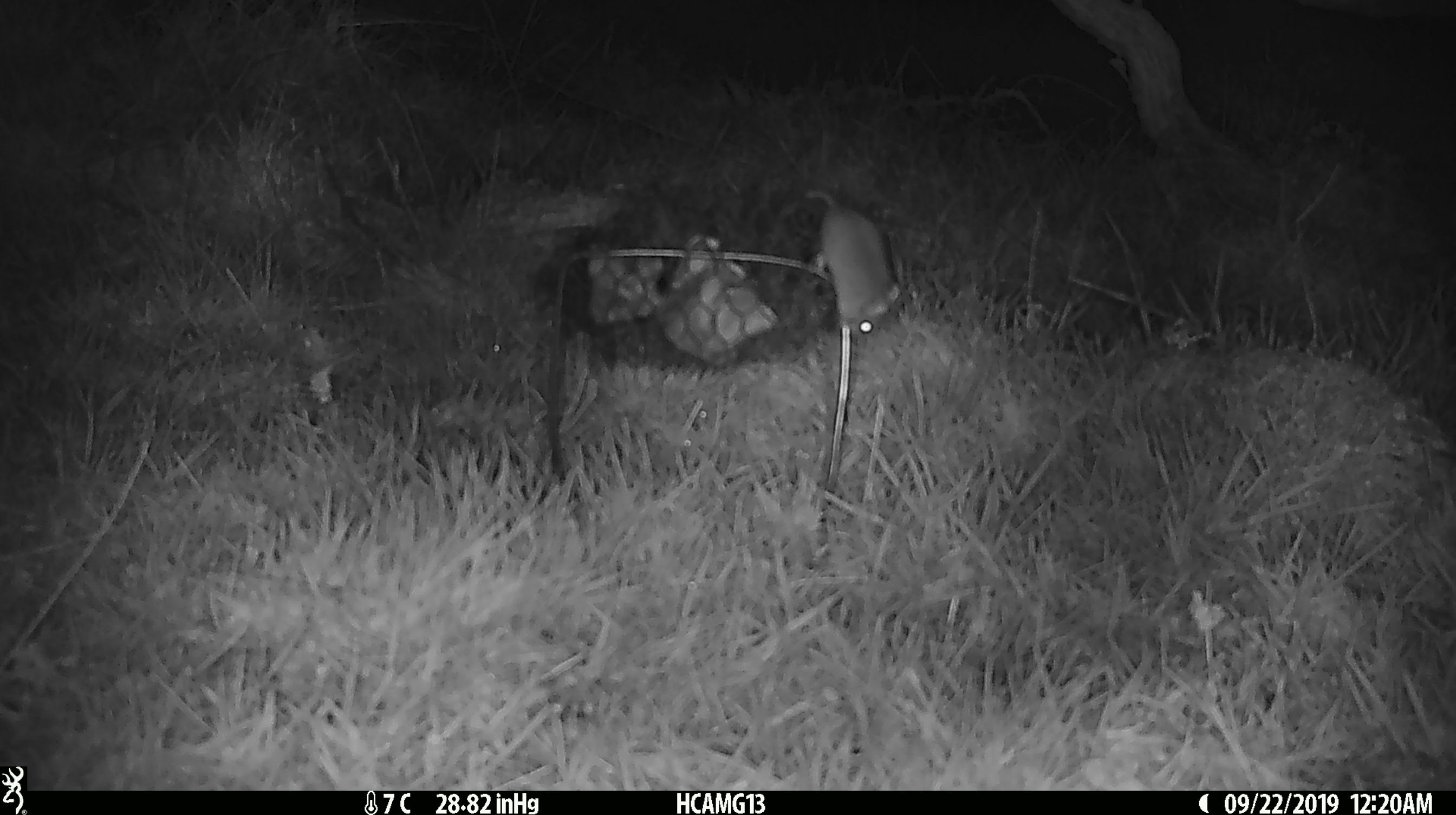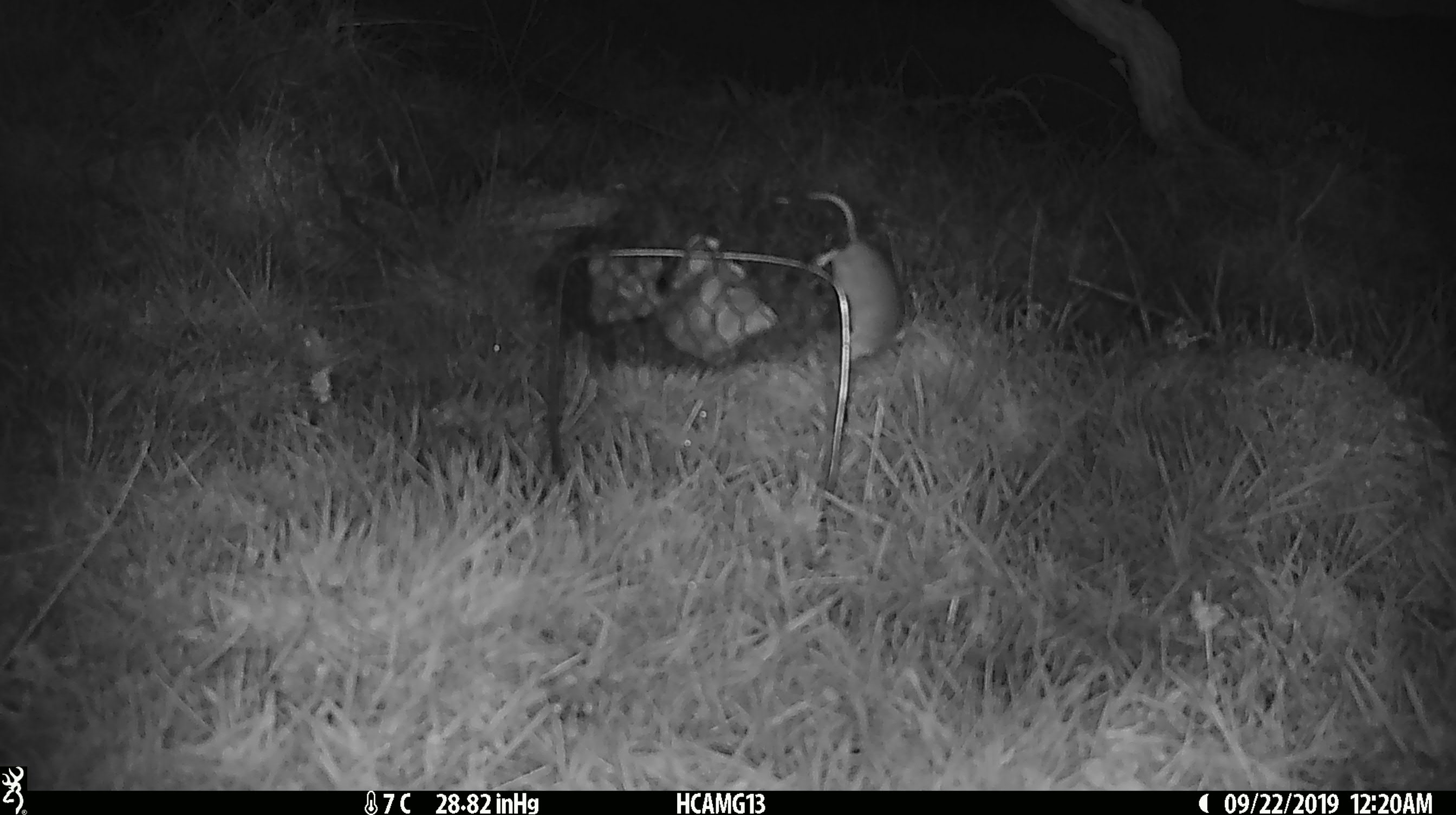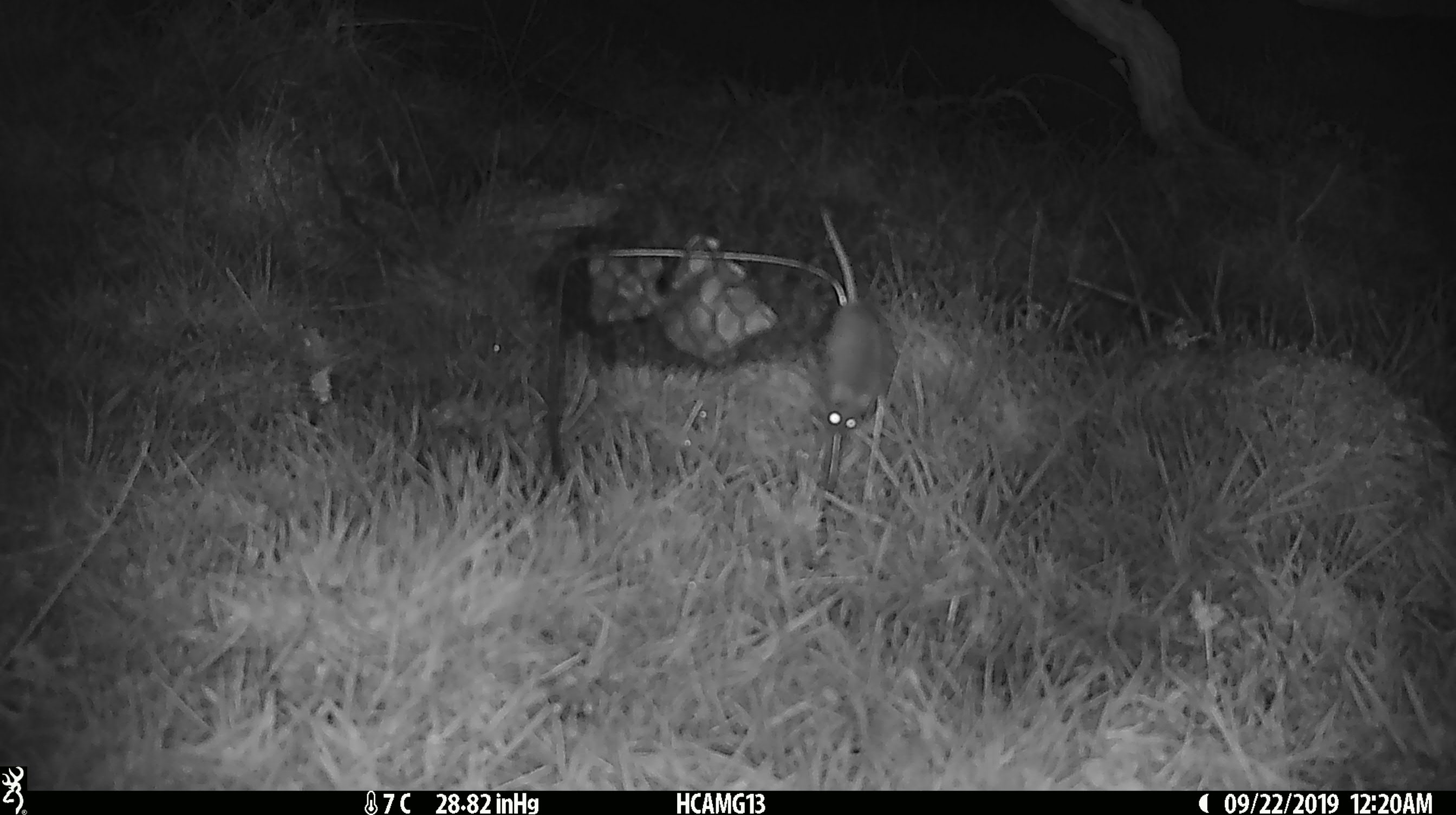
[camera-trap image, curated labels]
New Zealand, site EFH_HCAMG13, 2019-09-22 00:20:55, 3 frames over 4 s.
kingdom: Animalia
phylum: Chordata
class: Mammalia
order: Rodentia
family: Muridae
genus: Mus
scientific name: Mus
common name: mouse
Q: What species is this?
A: Mouse (Mus).